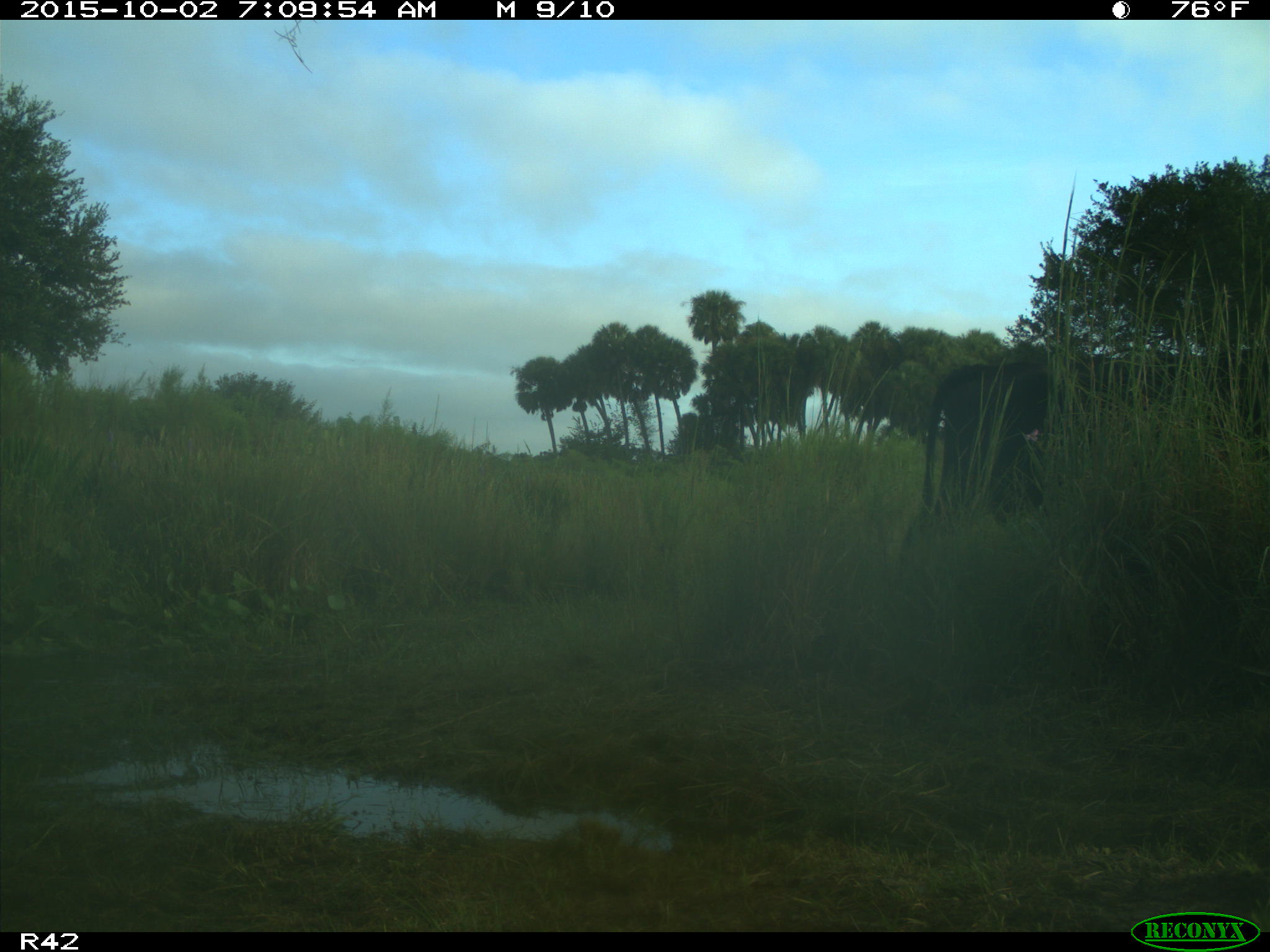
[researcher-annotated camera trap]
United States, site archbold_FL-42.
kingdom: Animalia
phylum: Chordata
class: Mammalia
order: Artiodactyla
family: Bovidae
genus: Bos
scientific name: Bos taurus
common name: domestic cow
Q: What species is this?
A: Bos taurus (domestic cow).